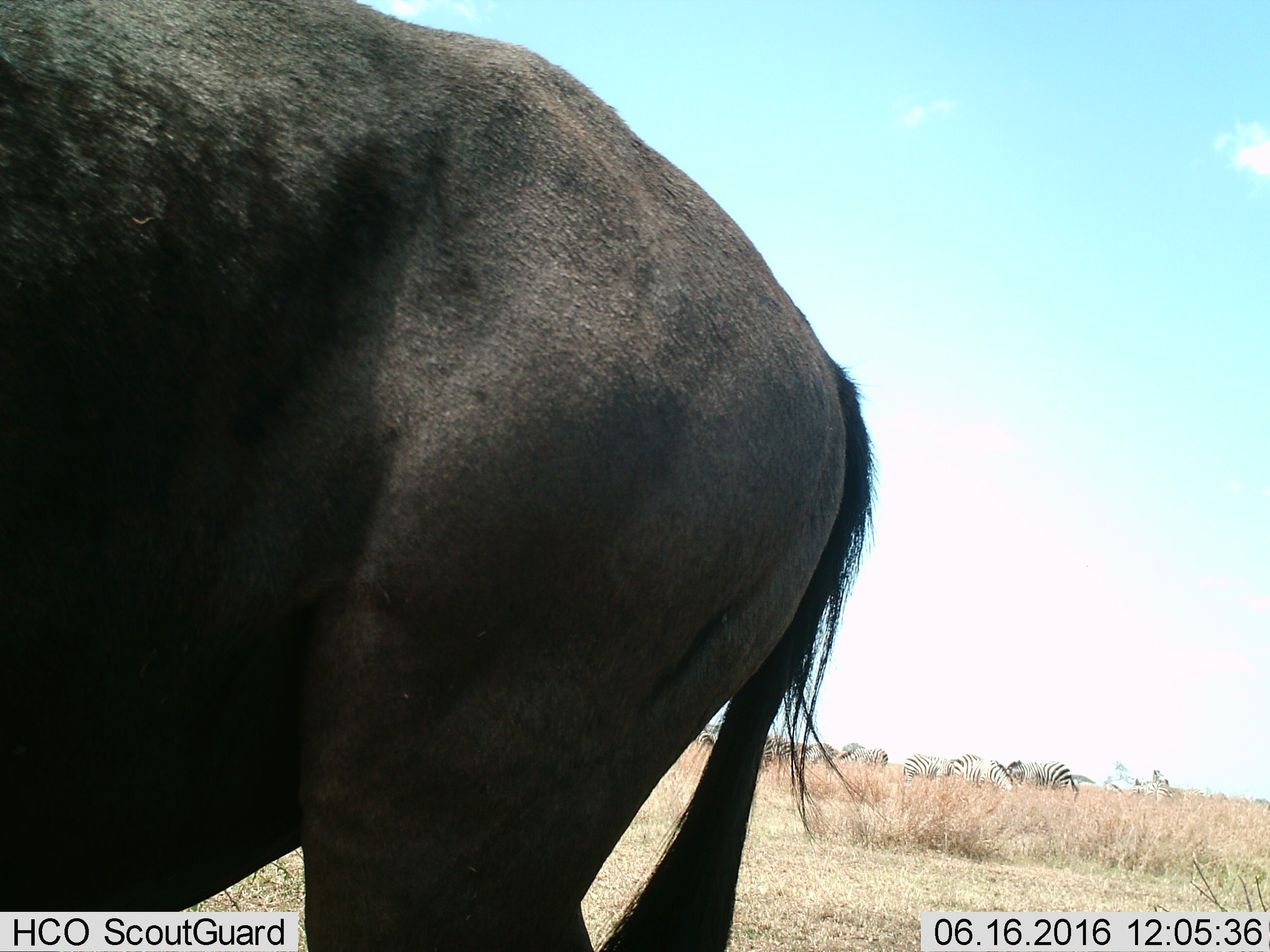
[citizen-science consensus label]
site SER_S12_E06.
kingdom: Animalia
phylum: Chordata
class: Mammalia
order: Artiodactyla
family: Bovidae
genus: Syncerus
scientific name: Syncerus caffer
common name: african buffalo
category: buffalo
Buffalo (african buffalo) (Syncerus caffer), count 1. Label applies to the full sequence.